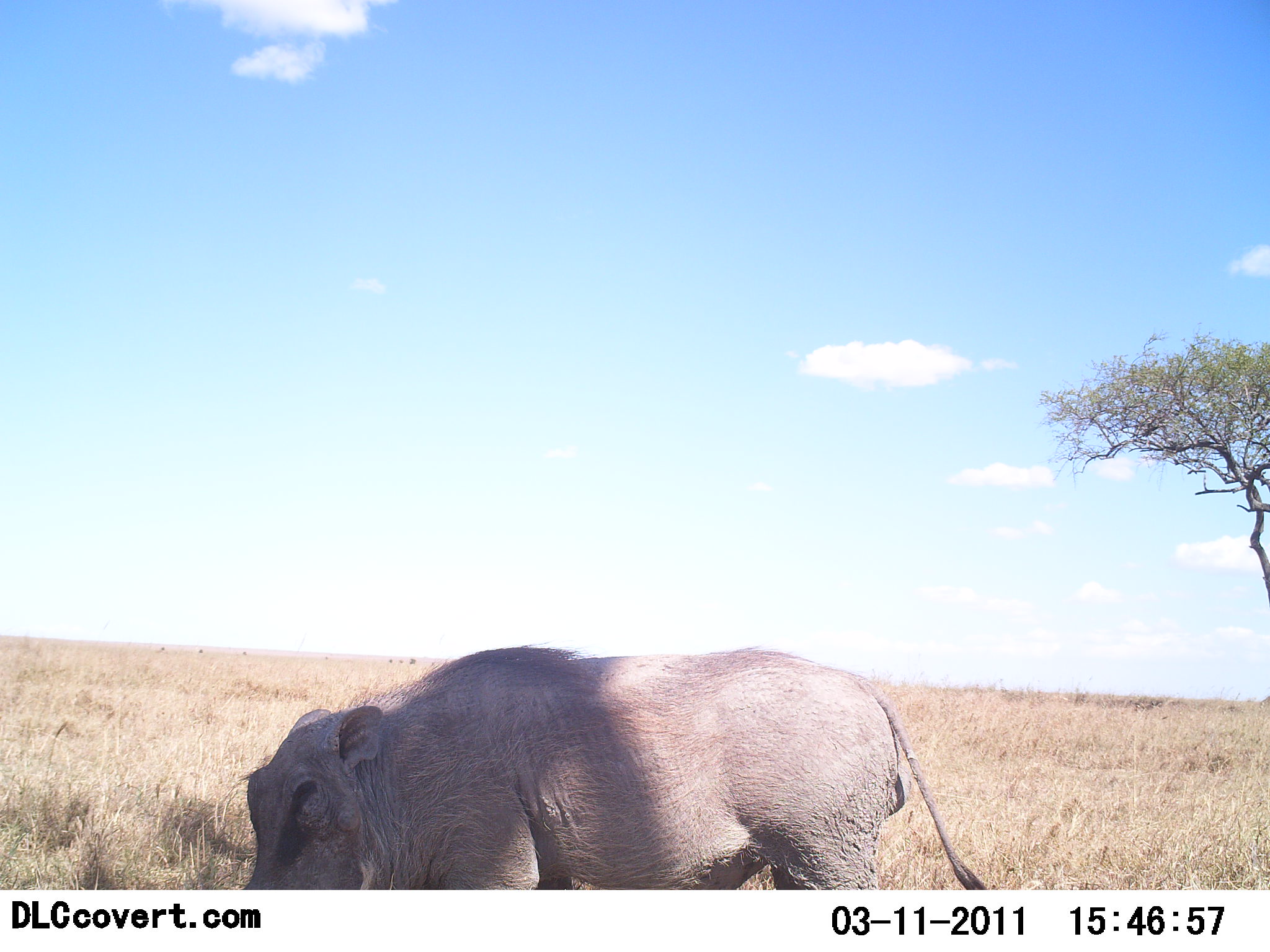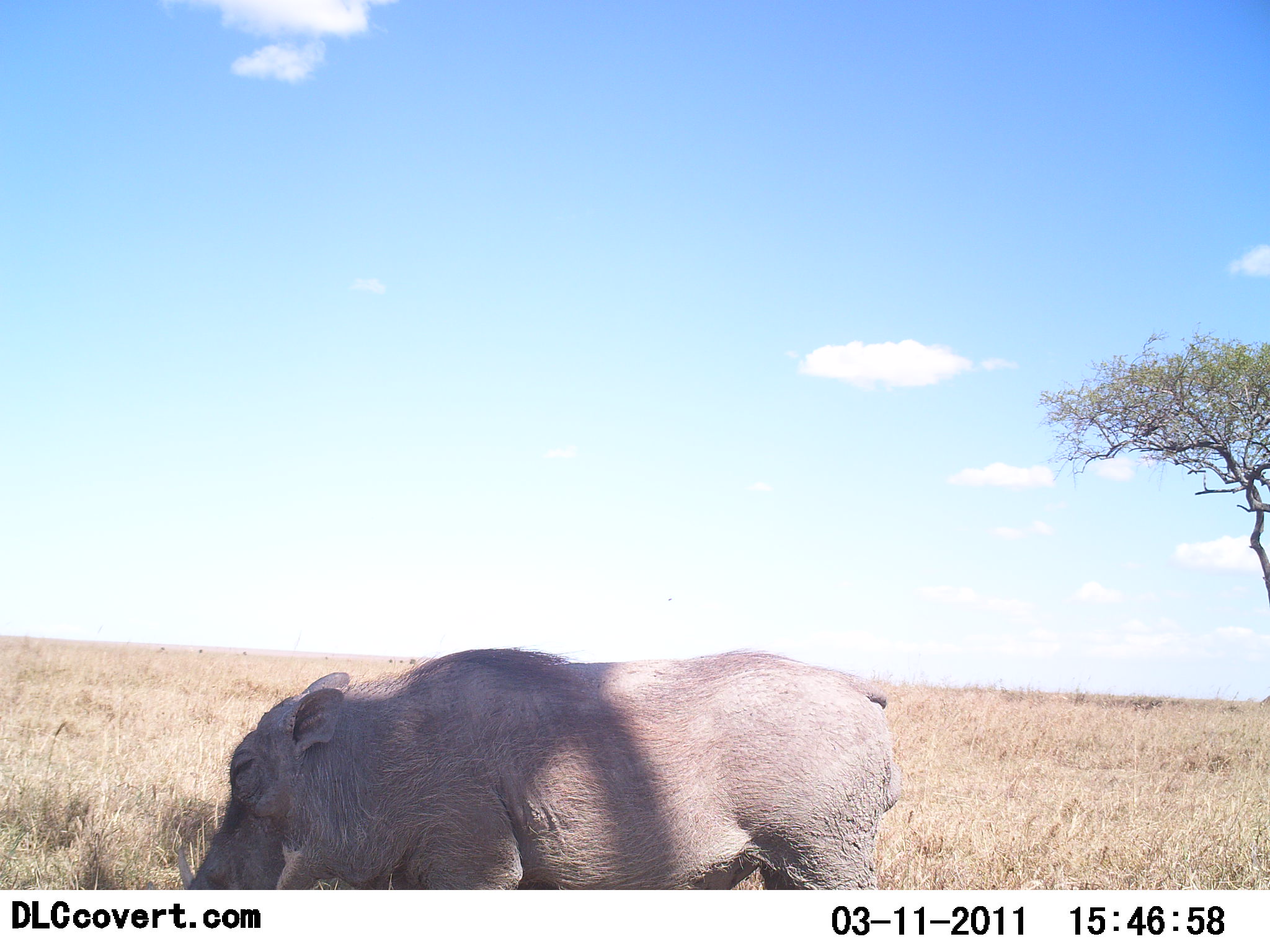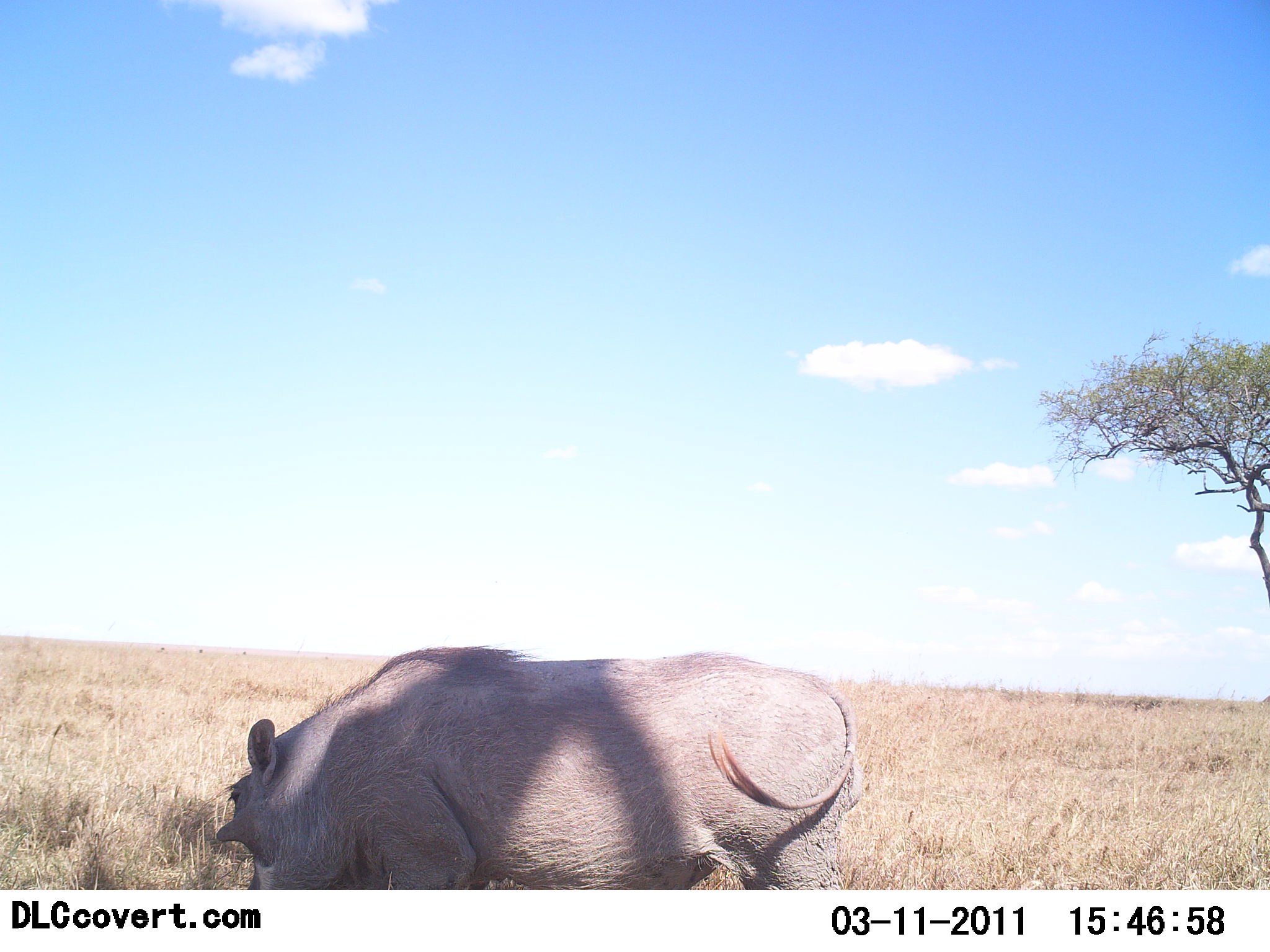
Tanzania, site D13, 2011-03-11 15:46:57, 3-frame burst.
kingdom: Animalia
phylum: Chordata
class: Mammalia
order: Artiodactyla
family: Suidae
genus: Phacochoerus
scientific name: Phacochoerus africanus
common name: warthog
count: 1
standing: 55%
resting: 0%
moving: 45%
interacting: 0%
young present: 0%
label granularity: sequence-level